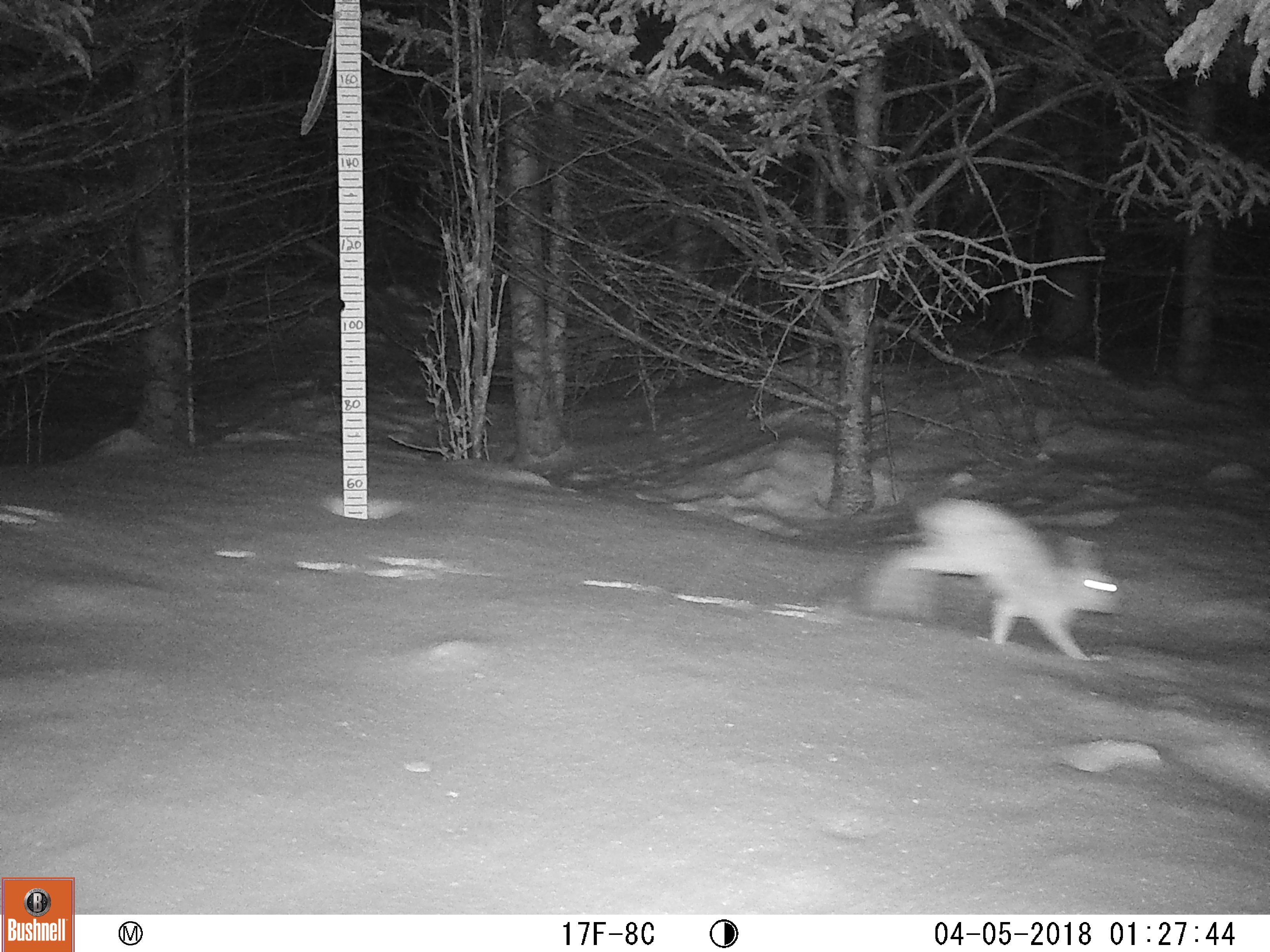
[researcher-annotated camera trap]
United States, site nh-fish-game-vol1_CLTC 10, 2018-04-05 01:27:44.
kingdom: Animalia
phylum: Chordata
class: Mammalia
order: Lagomorpha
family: Leporidae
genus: Lepus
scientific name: Lepus americanus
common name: snowshoe hare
Snowshoe hare (Lepus americanus).